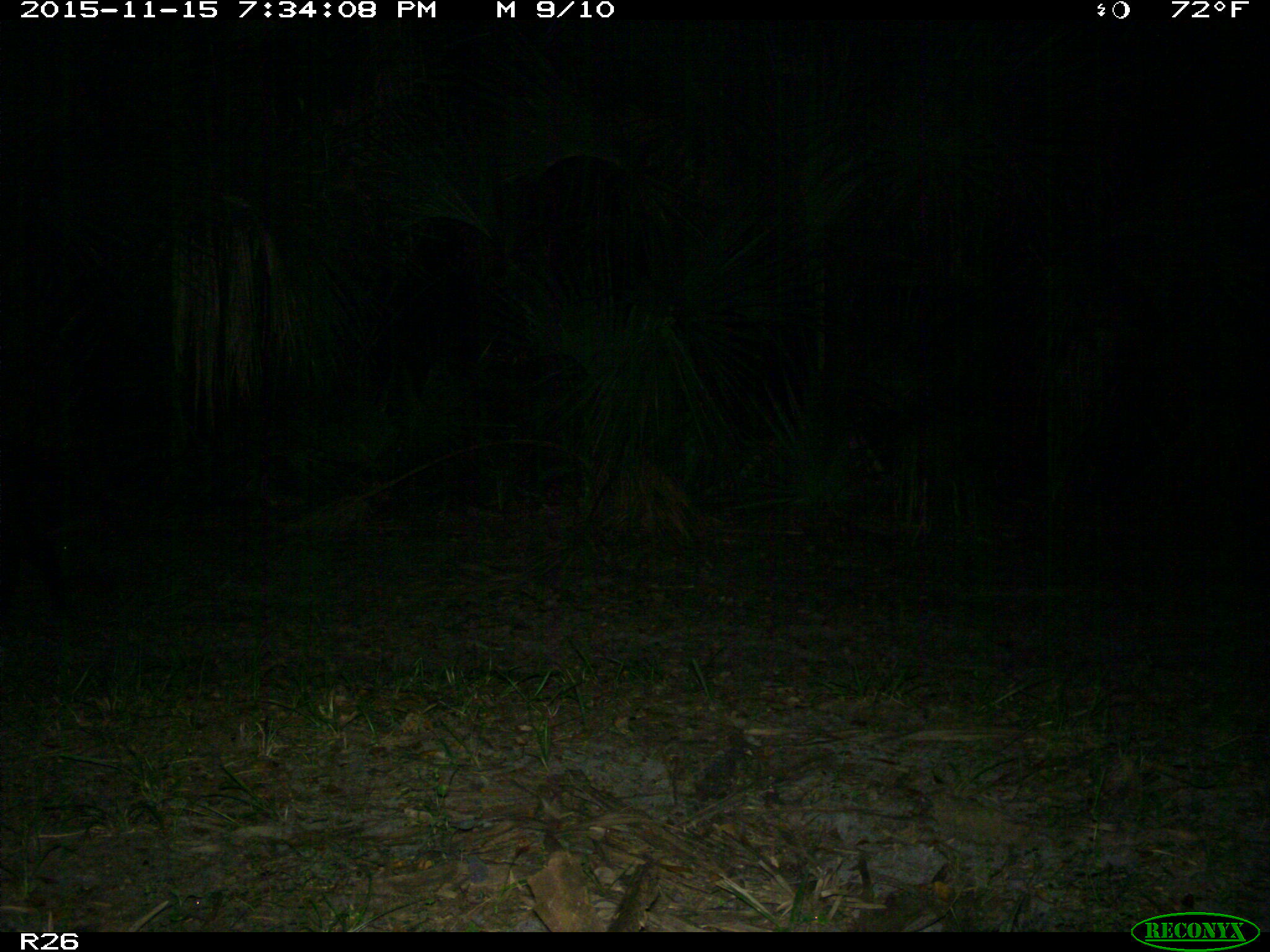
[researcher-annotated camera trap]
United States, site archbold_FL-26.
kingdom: Animalia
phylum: Chordata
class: Mammalia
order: Artiodactyla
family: Suidae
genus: Sus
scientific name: Sus scrofa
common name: wild boar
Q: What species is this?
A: Sus scrofa (wild boar).